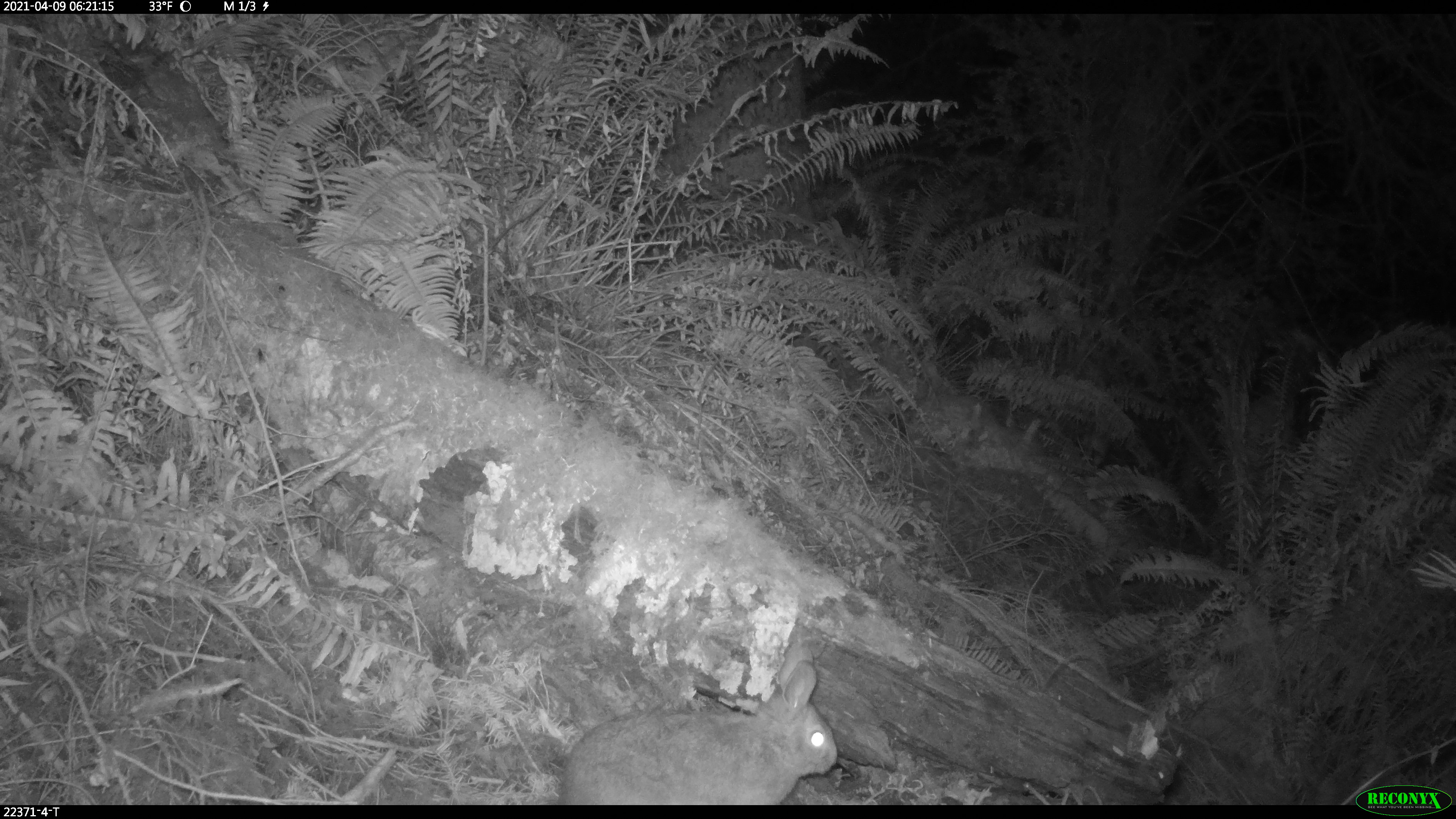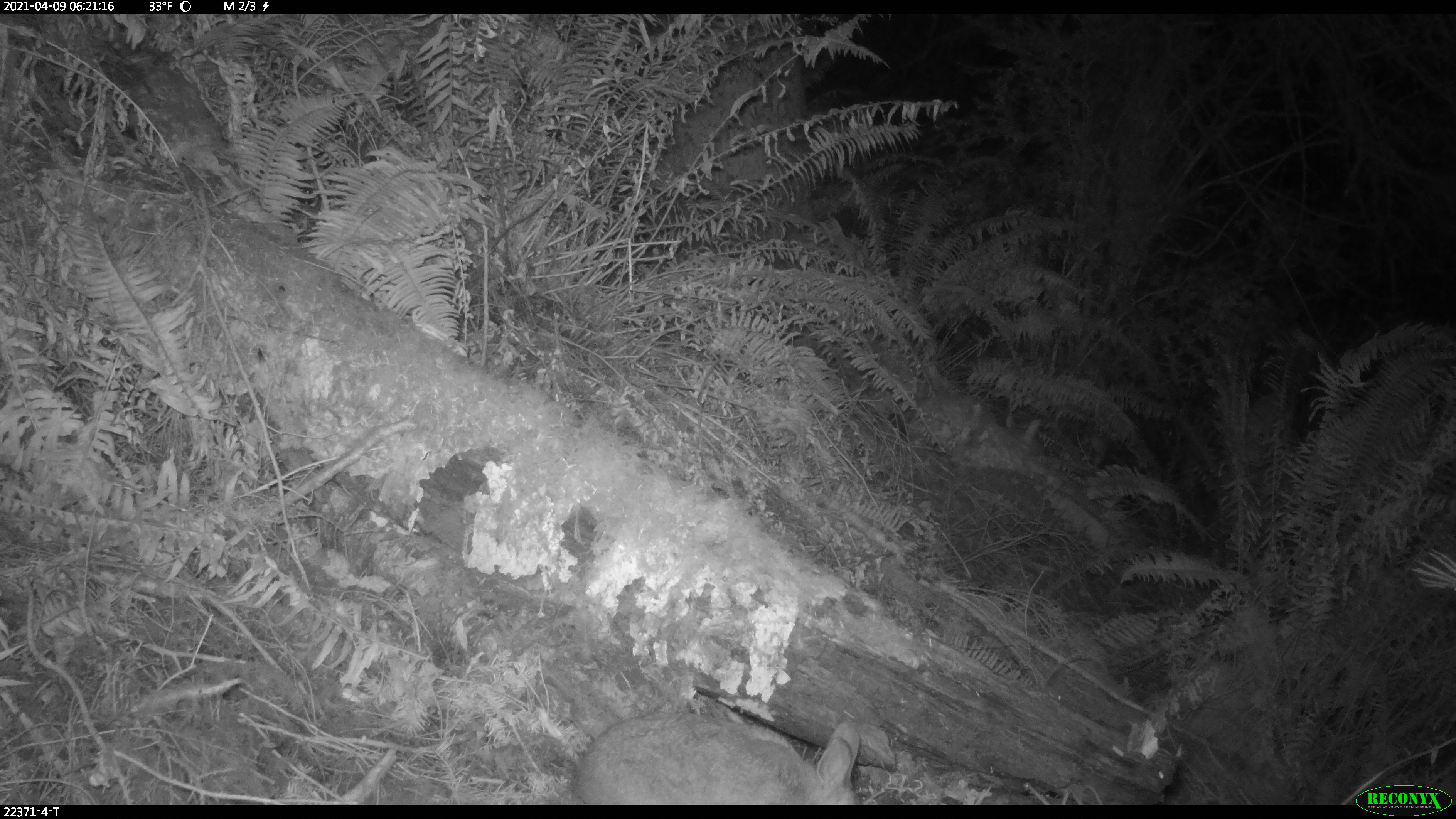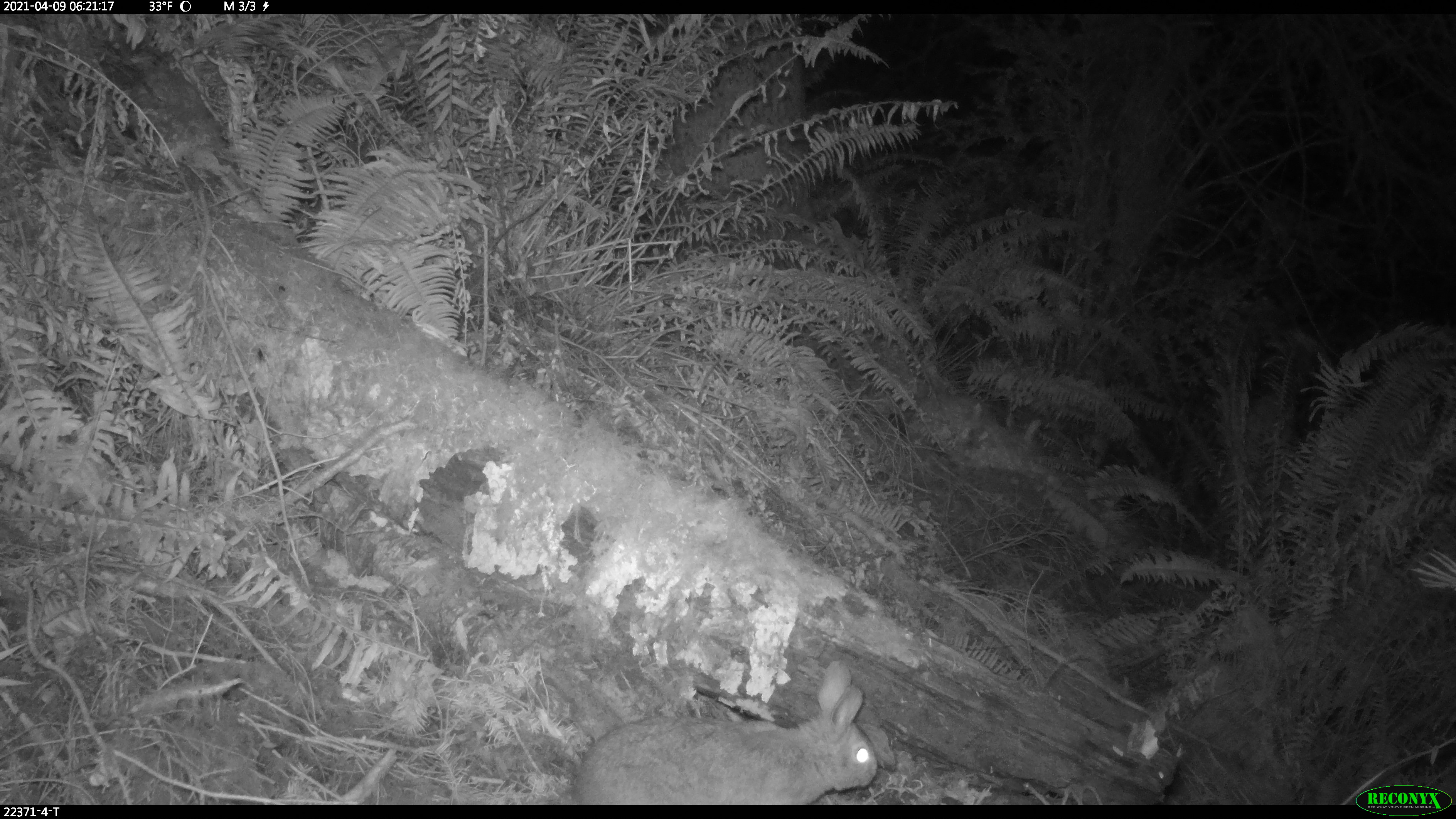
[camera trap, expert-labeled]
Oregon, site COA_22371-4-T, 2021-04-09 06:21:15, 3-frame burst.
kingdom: Animalia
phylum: Chordata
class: Mammalia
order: Lagomorpha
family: Leporidae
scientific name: Leporidae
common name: hares and rabbits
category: leporidae family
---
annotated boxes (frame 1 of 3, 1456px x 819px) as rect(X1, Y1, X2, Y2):
leporidae family: rect(550, 638, 856, 804)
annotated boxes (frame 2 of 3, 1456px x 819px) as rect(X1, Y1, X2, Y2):
leporidae family: rect(552, 691, 892, 804)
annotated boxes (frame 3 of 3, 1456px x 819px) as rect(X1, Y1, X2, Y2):
leporidae family: rect(550, 647, 896, 804)